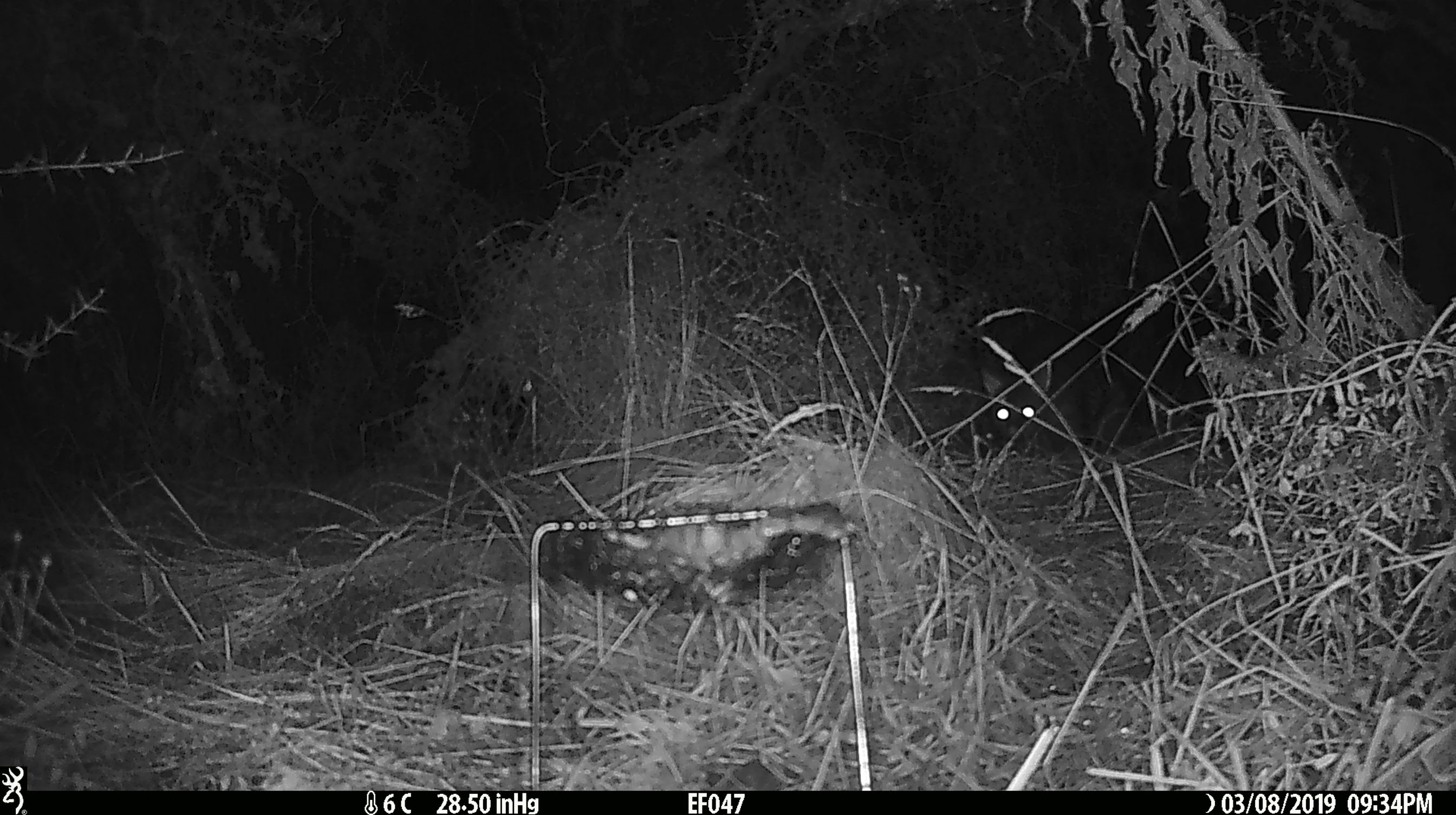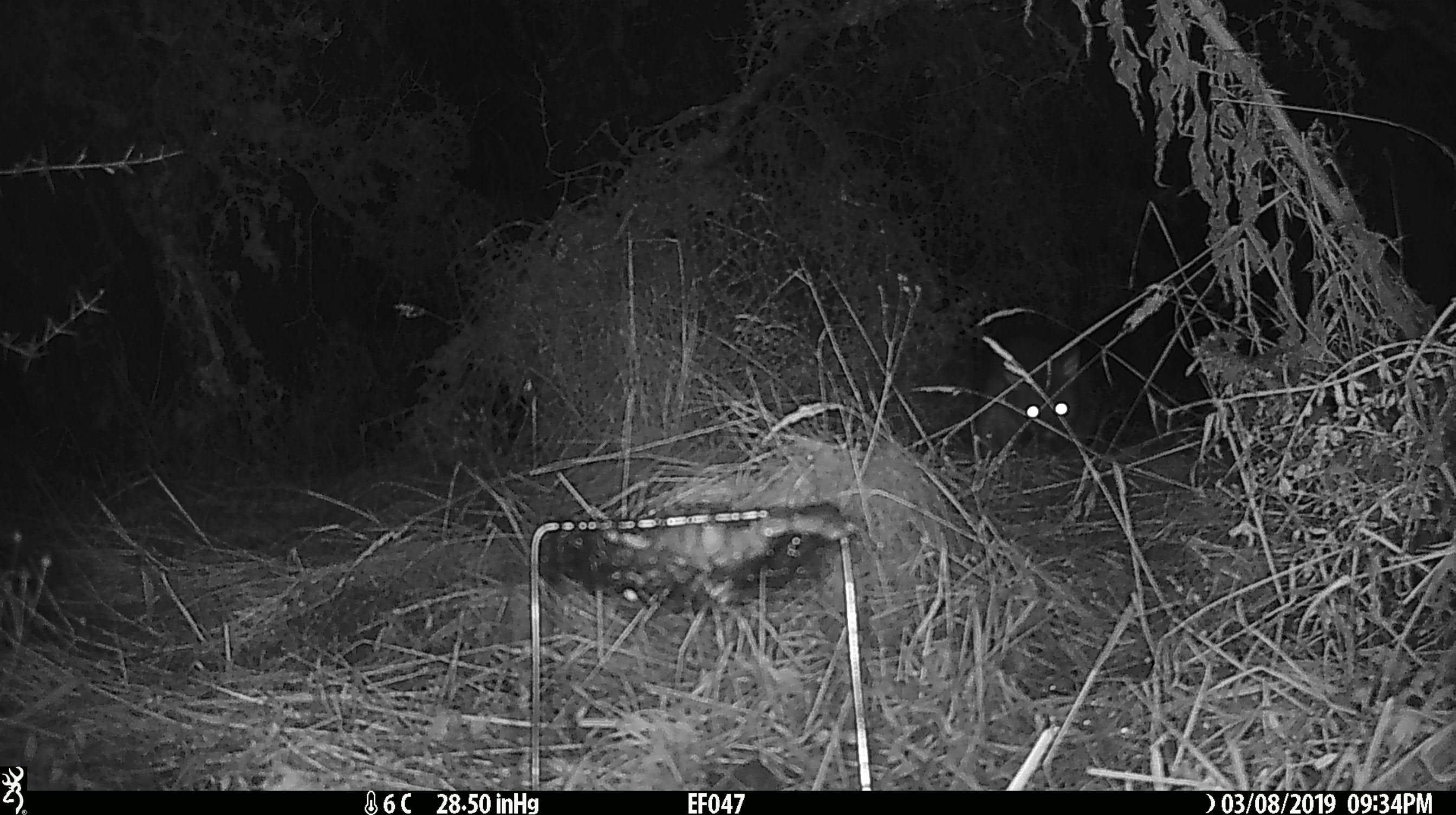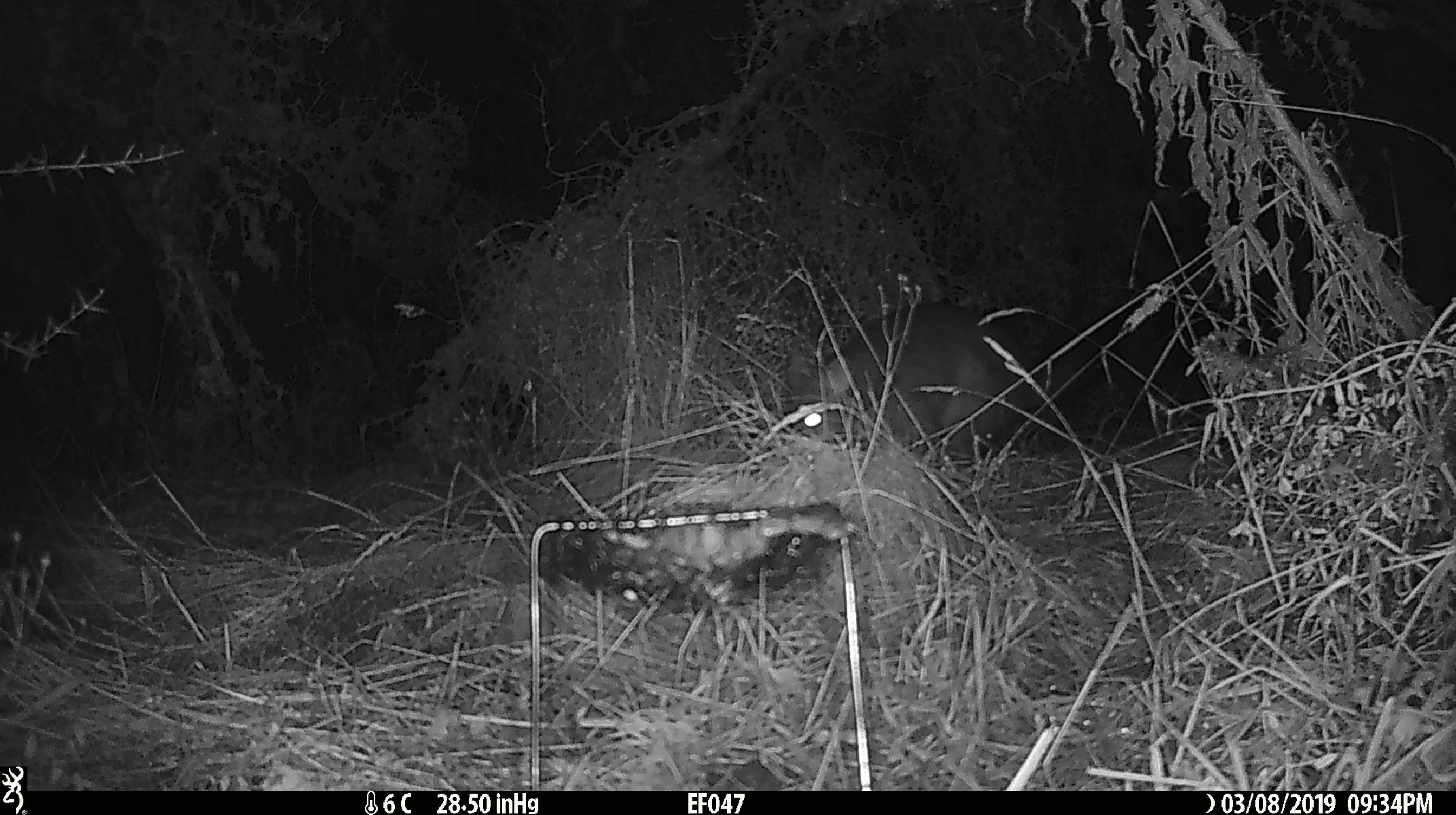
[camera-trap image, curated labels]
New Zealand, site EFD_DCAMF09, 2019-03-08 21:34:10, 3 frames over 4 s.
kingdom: Animalia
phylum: Chordata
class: Mammalia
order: Diprotodontia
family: Phalangeridae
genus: Trichosurus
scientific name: Trichosurus vulpecula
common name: common brushtail possum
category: possum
Possum (common brushtail possum) (Trichosurus vulpecula).